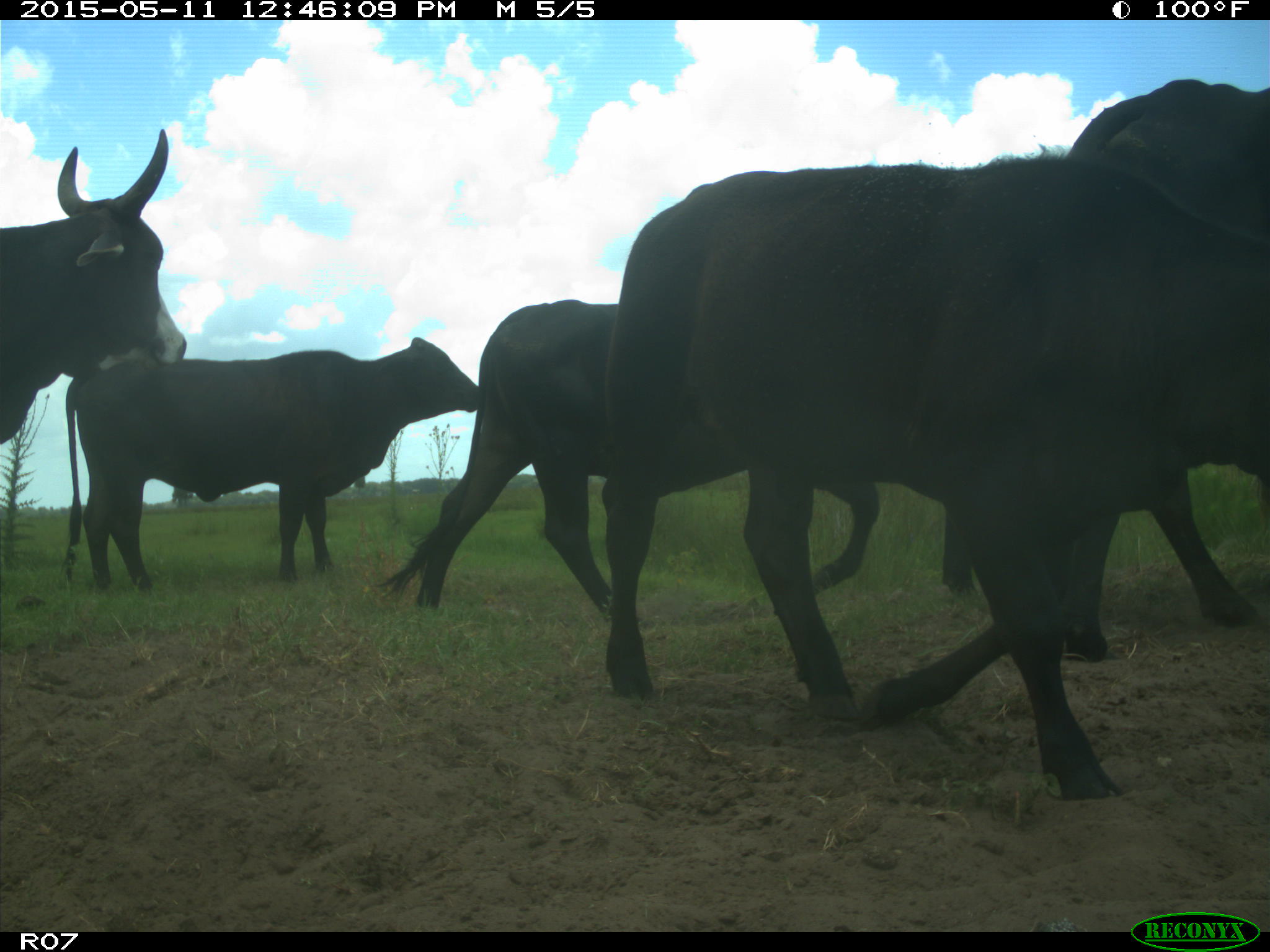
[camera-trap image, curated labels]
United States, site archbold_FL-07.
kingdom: Animalia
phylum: Chordata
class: Mammalia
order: Artiodactyla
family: Bovidae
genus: Bos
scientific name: Bos taurus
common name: domestic cow